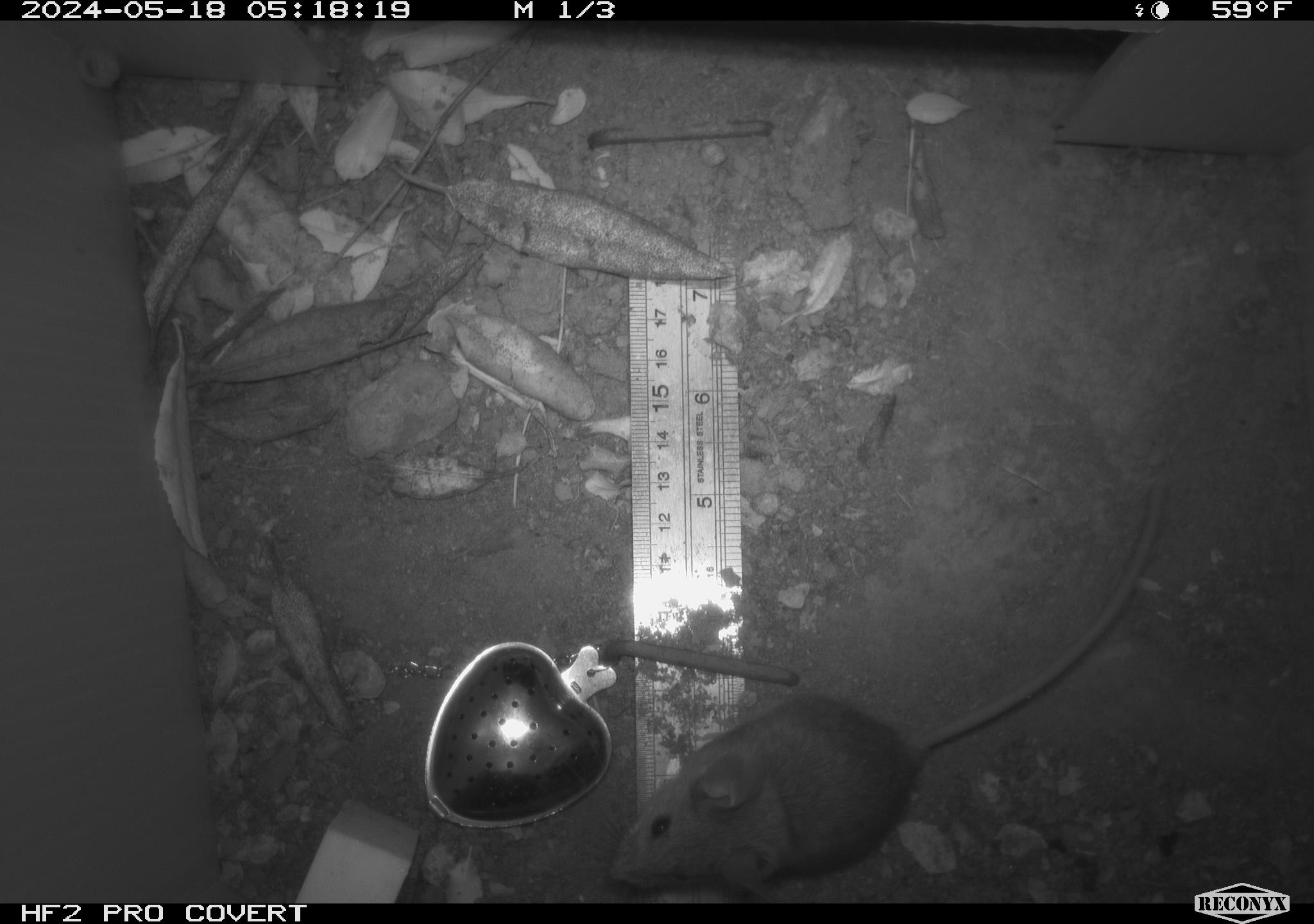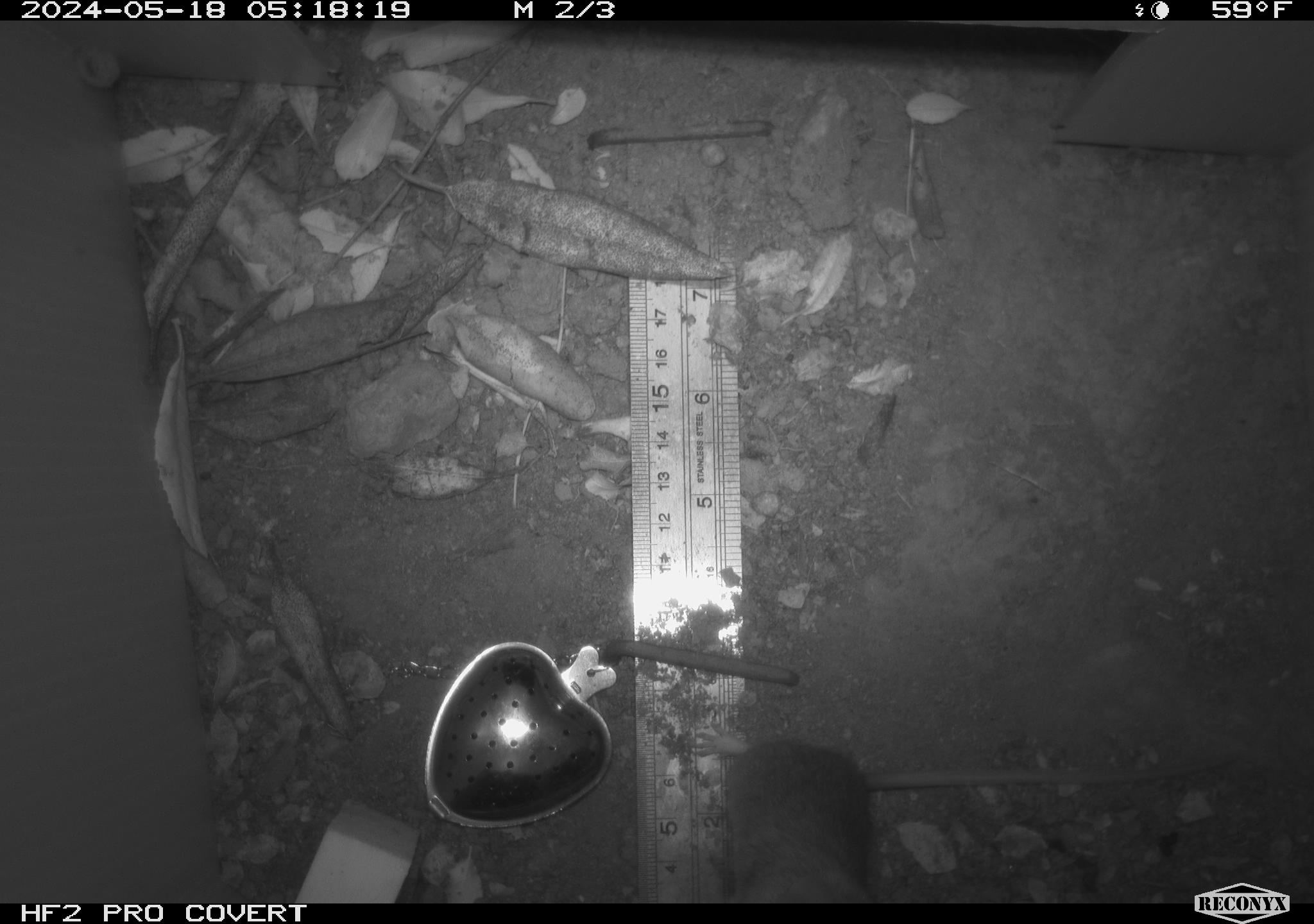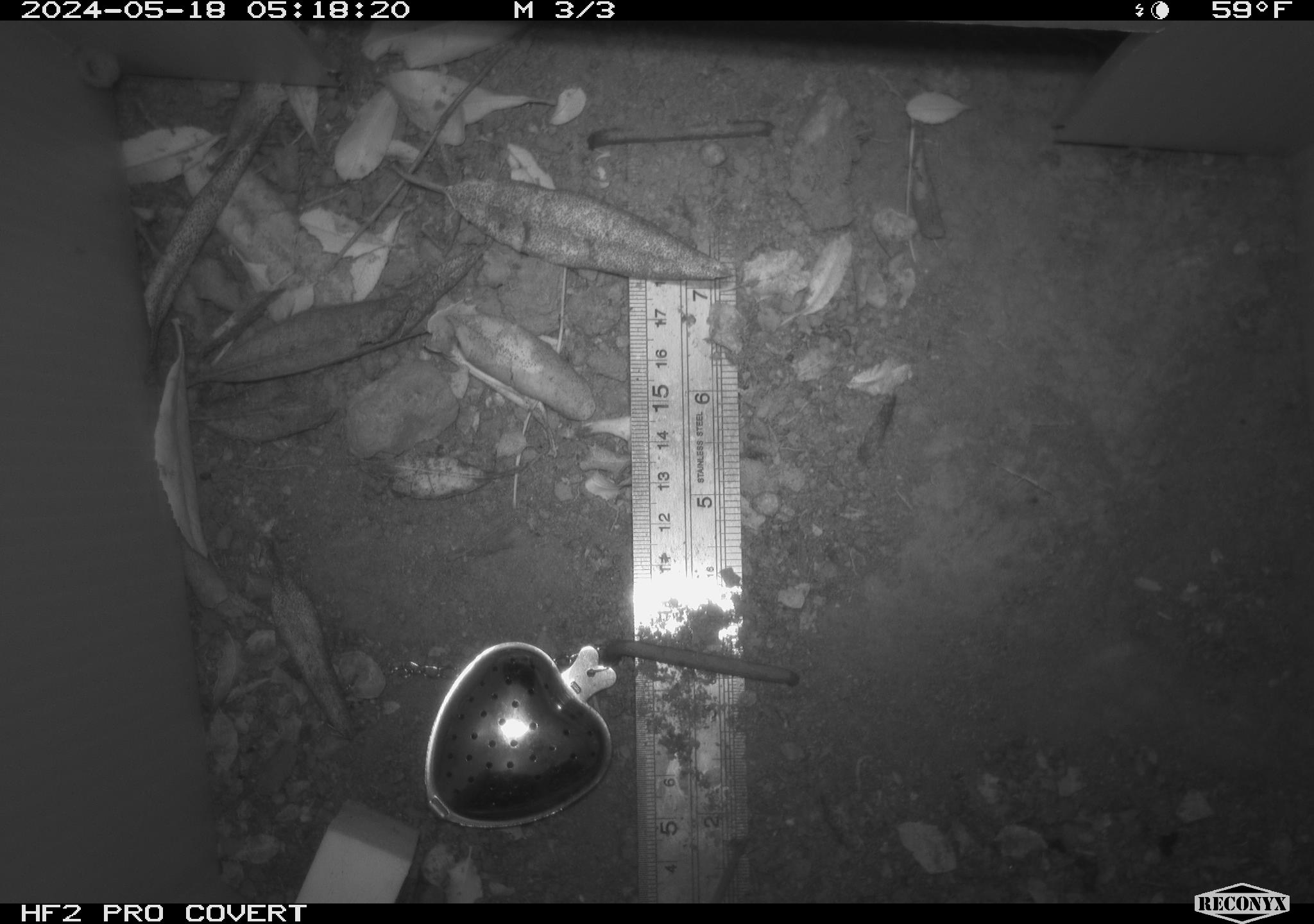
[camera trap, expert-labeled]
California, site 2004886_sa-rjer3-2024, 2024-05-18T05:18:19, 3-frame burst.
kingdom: Animalia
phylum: Chordata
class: Mammalia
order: Rodentia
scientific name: Rodentia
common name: mouse species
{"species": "mouse species (Rodentia)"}